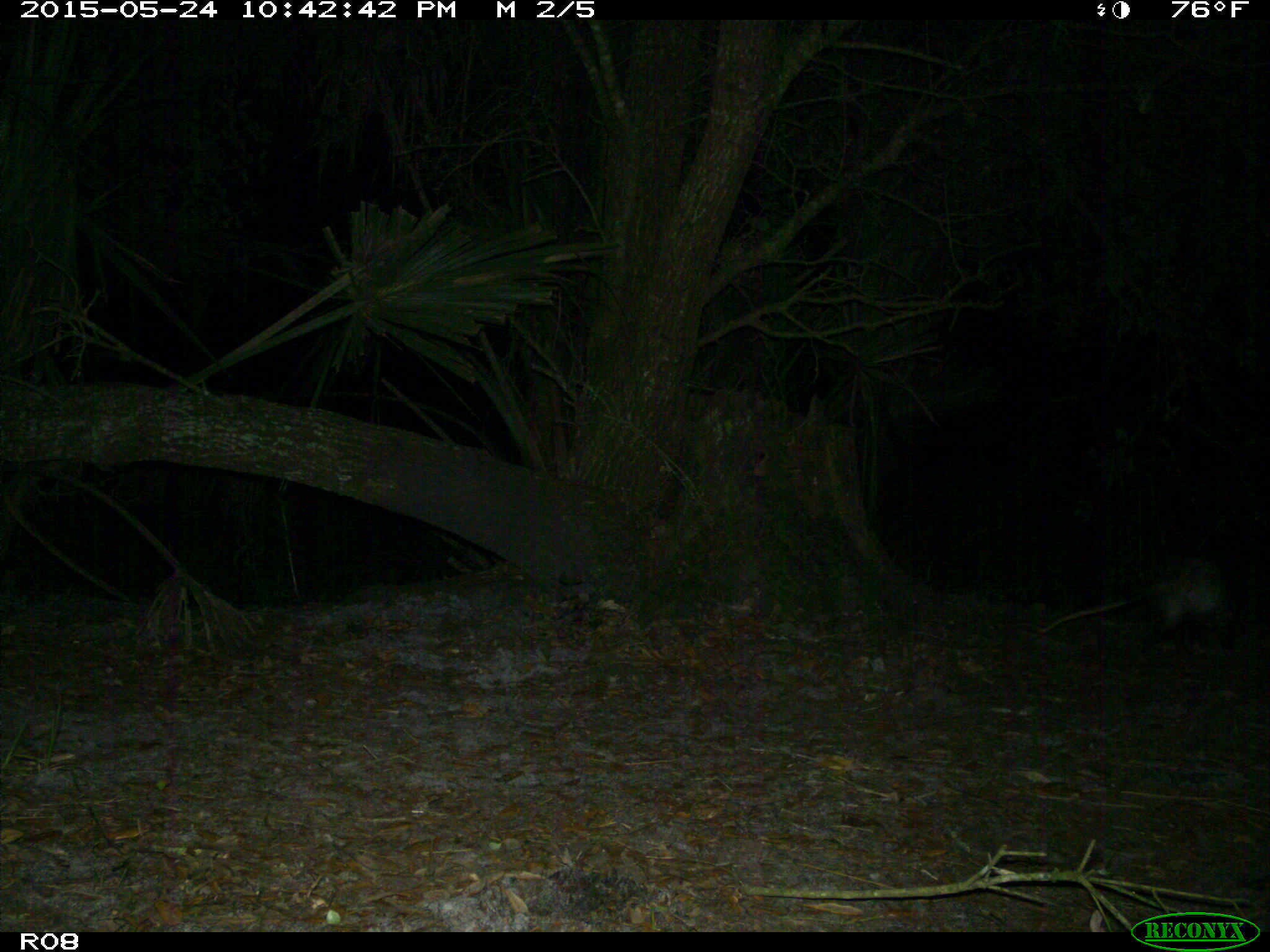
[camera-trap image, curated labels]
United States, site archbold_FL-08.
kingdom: Animalia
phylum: Chordata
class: Mammalia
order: Cingulata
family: Dasypodidae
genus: Dasypus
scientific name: Dasypus novemcinctus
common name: nine-banded armadillo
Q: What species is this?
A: Dasypus novemcinctus (nine-banded armadillo).